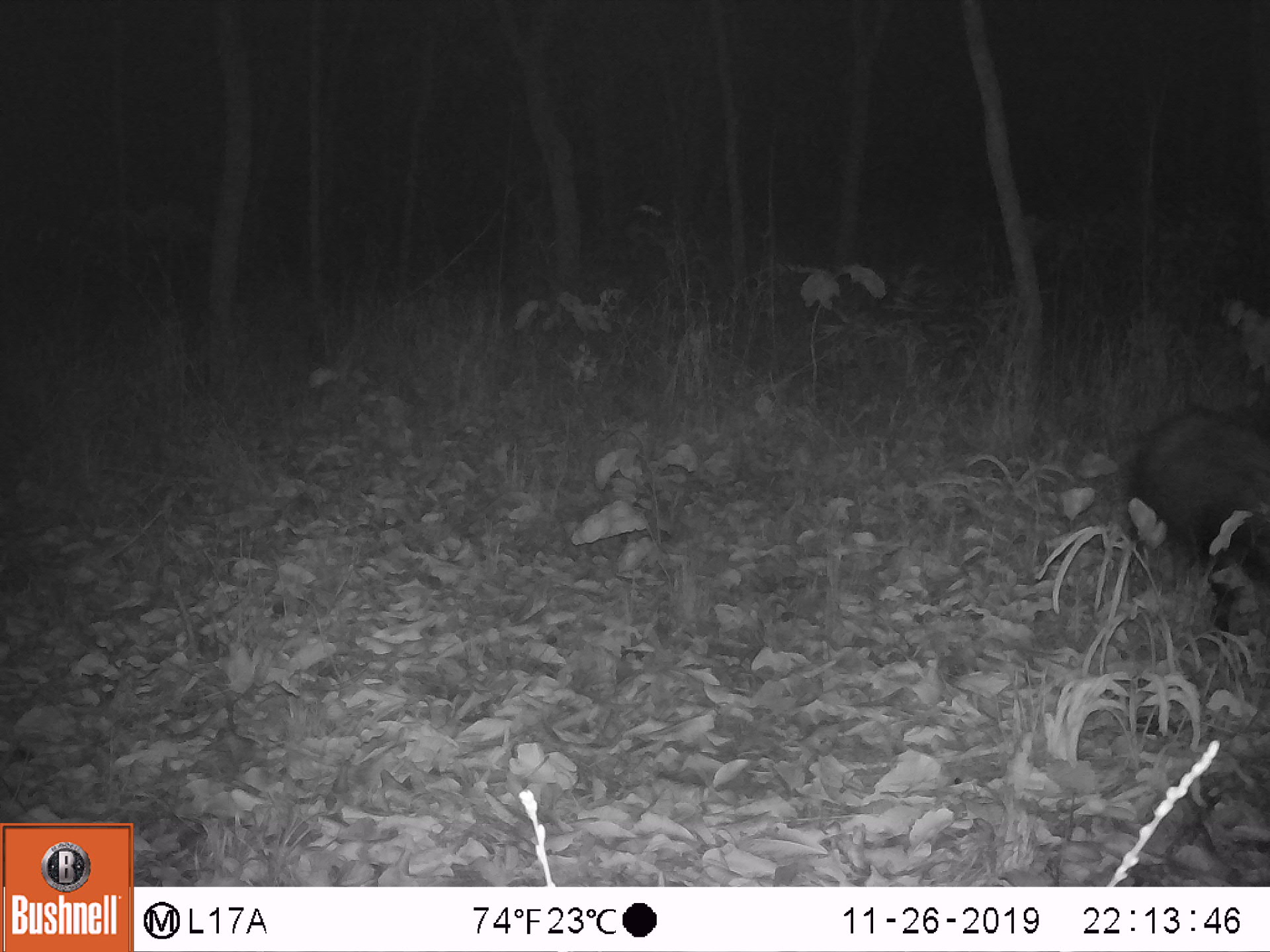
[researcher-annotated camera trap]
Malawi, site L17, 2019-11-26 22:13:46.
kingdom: Animalia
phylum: Chordata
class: Mammalia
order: Artiodactyla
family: Suidae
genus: Potamochoerus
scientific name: Potamochoerus larvatus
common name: bushpig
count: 1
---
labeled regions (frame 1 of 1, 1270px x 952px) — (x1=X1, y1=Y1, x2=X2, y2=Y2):
bushpig: (x1=1125, y1=379, x2=1263, y2=622)